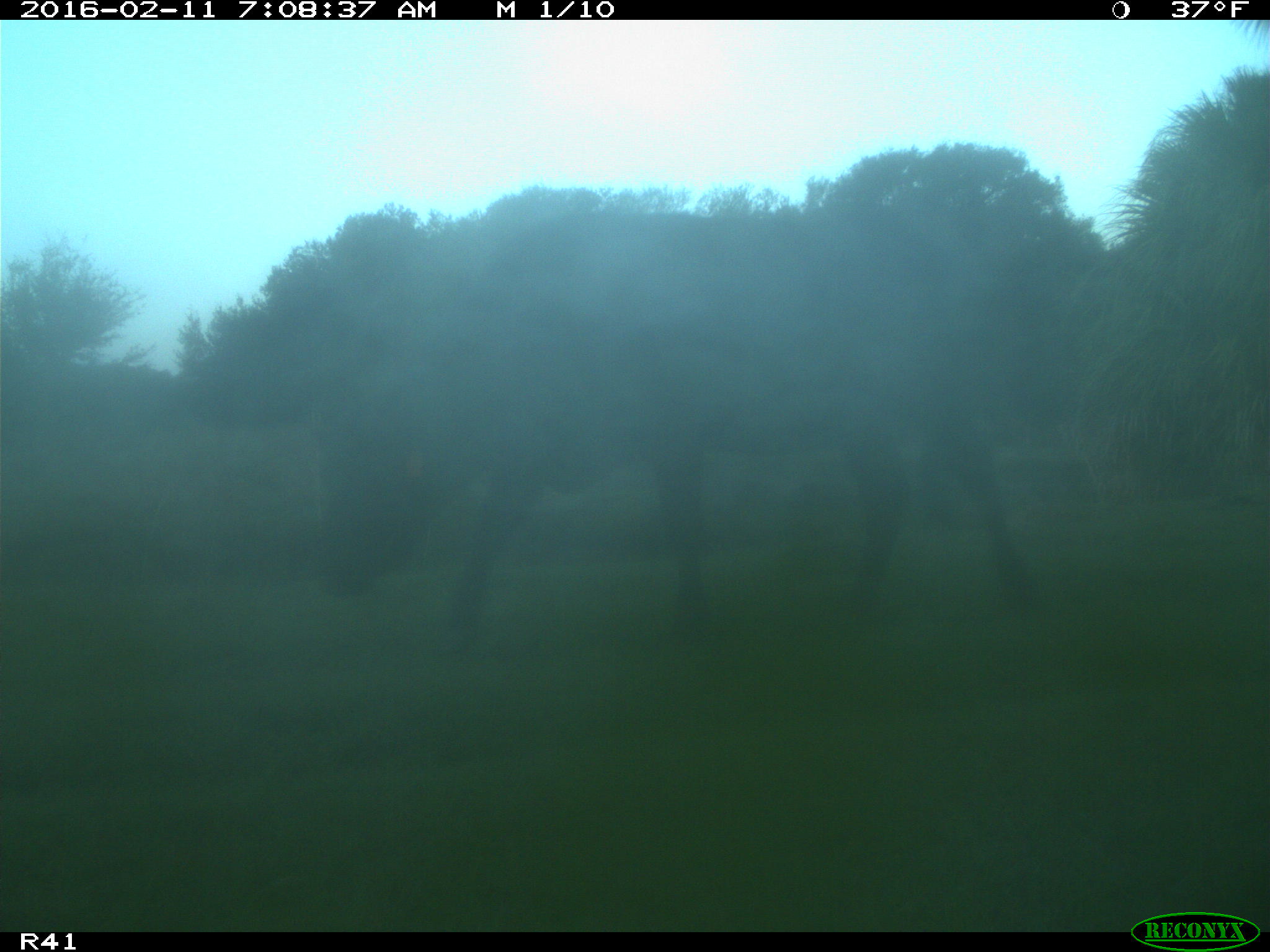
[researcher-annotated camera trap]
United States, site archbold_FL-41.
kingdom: Animalia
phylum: Chordata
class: Mammalia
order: Artiodactyla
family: Bovidae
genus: Bos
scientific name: Bos taurus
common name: domestic cow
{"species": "Bos taurus (domestic cow)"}